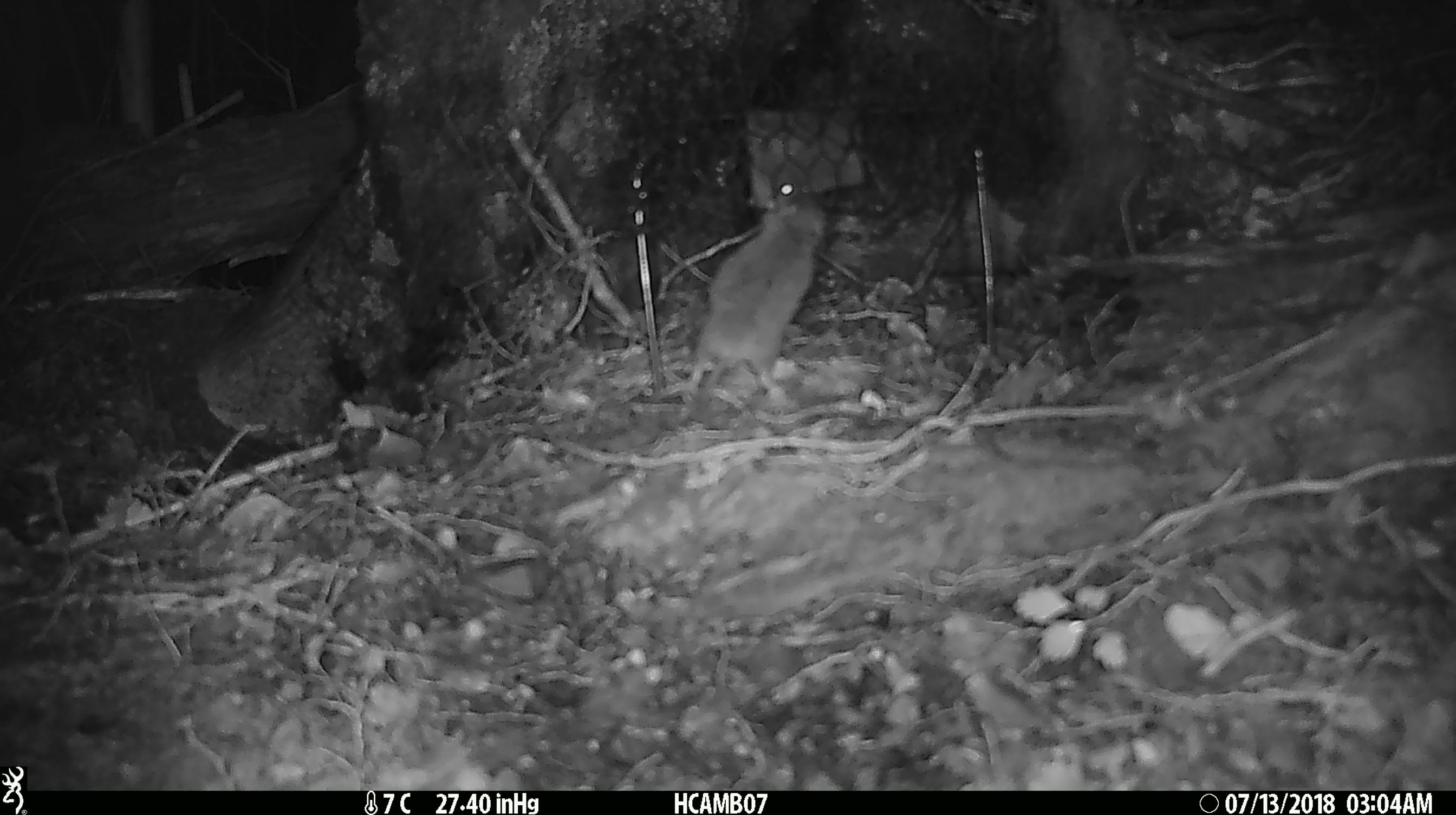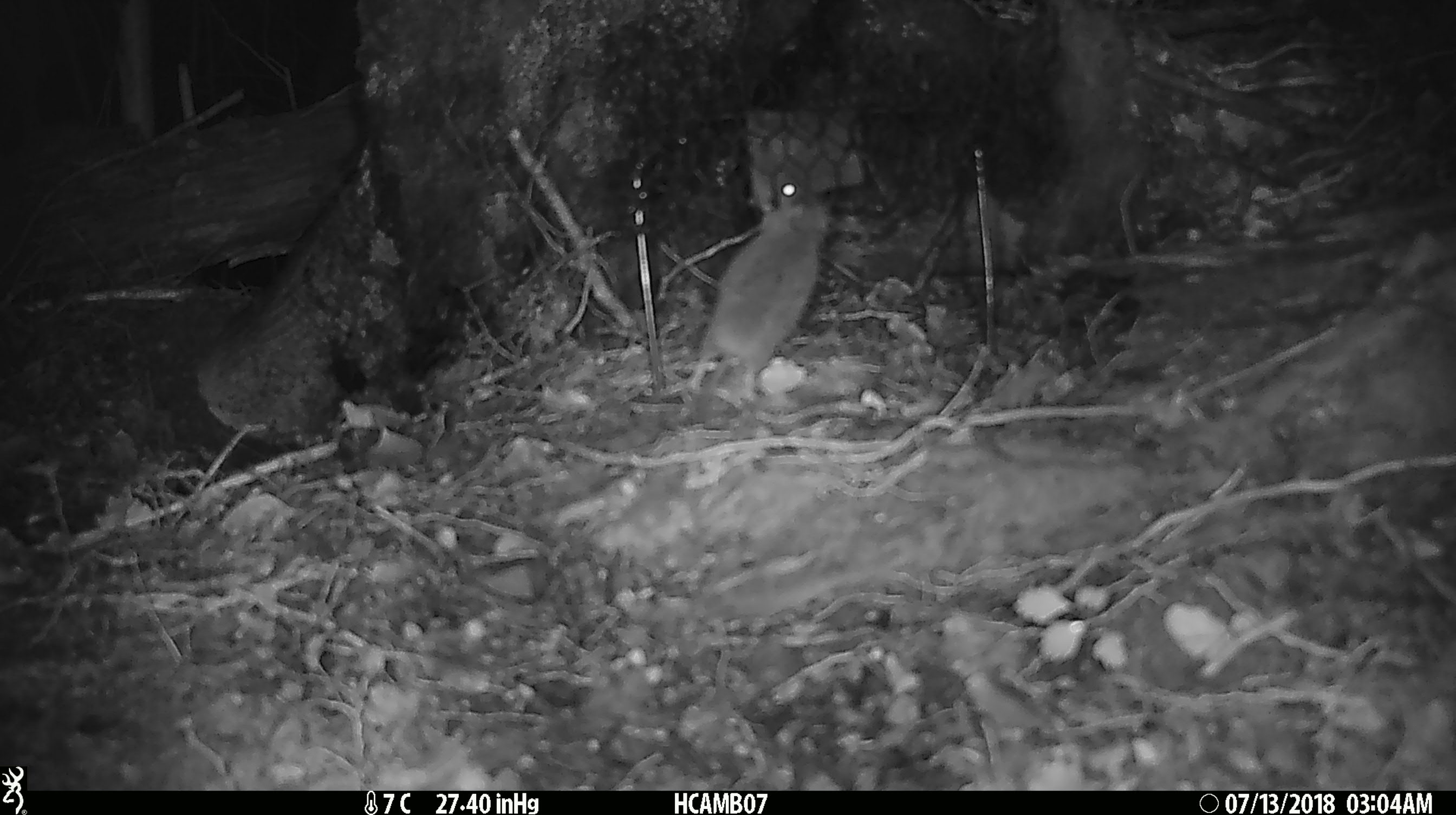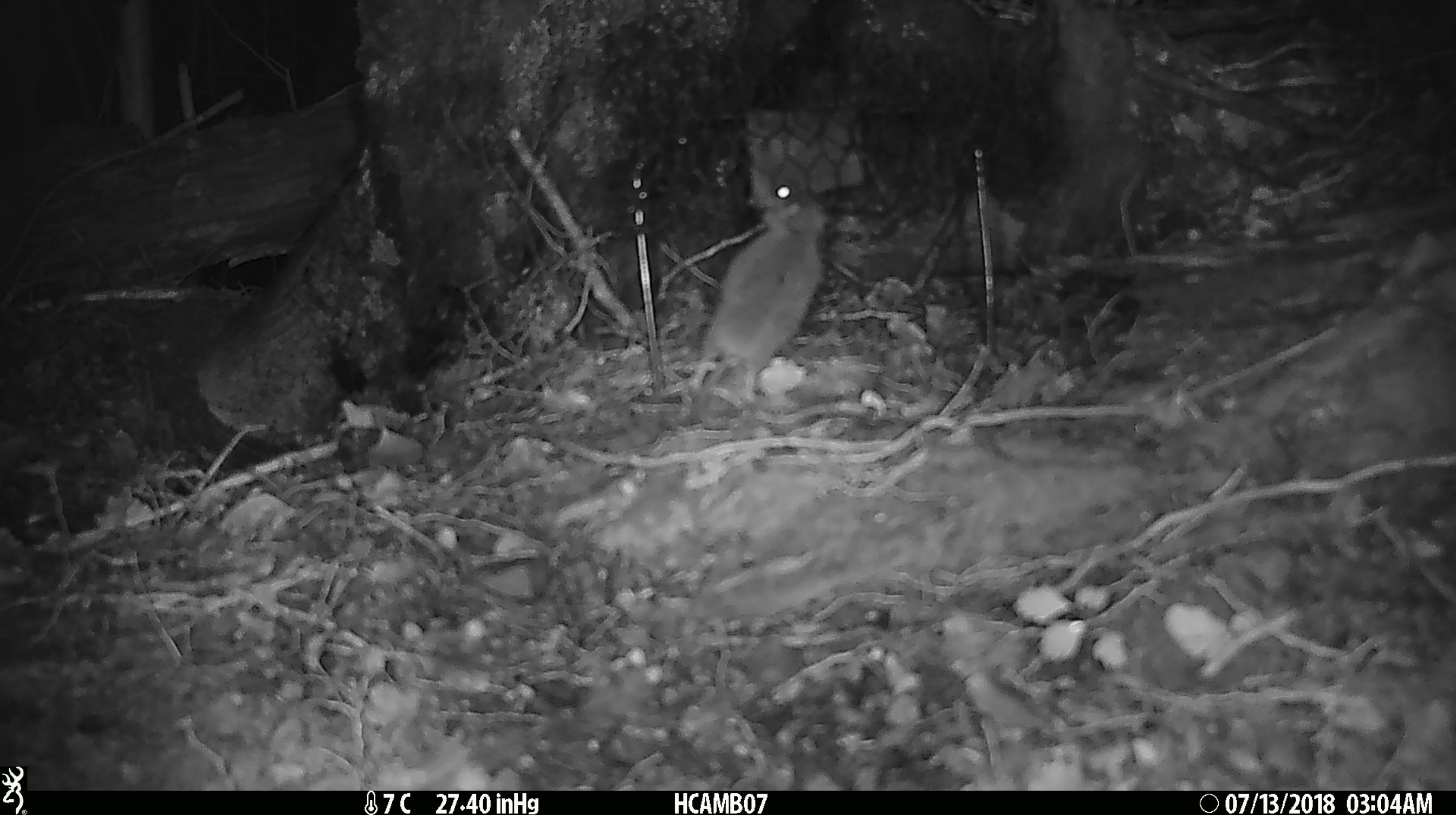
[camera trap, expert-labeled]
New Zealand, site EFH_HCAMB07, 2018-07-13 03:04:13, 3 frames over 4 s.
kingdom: Animalia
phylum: Chordata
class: Mammalia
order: Rodentia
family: Muridae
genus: Mus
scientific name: Mus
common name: mouse